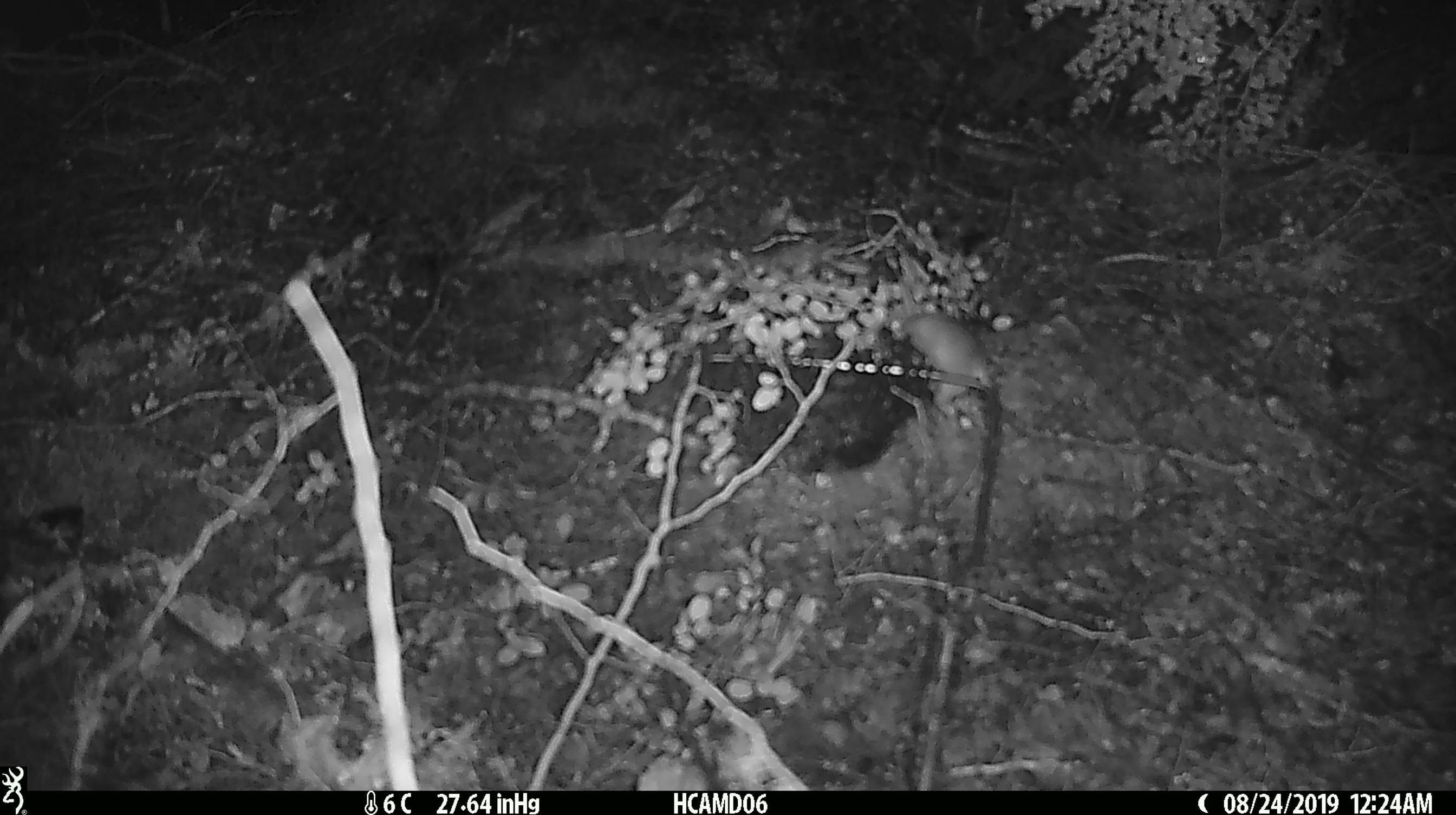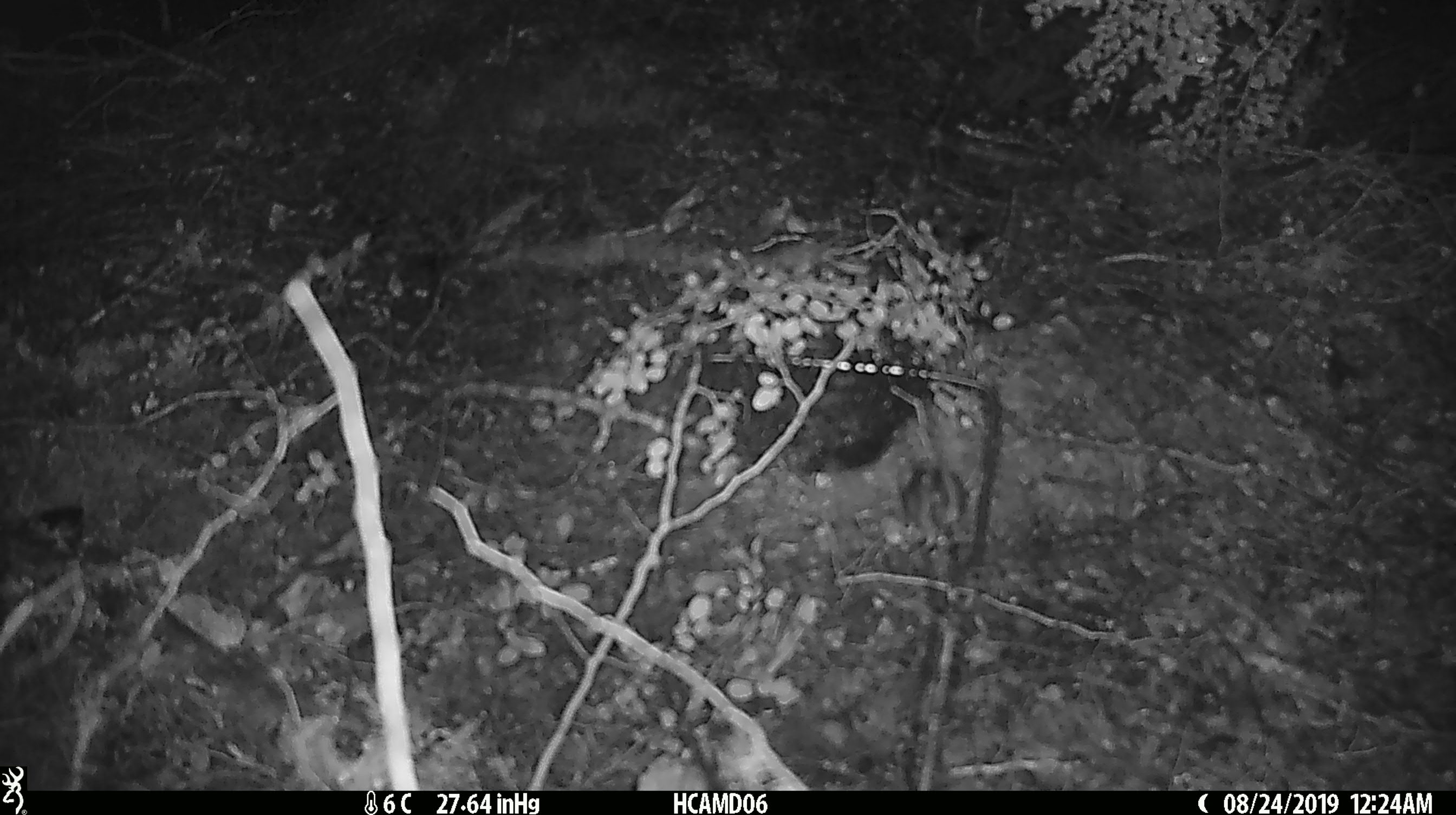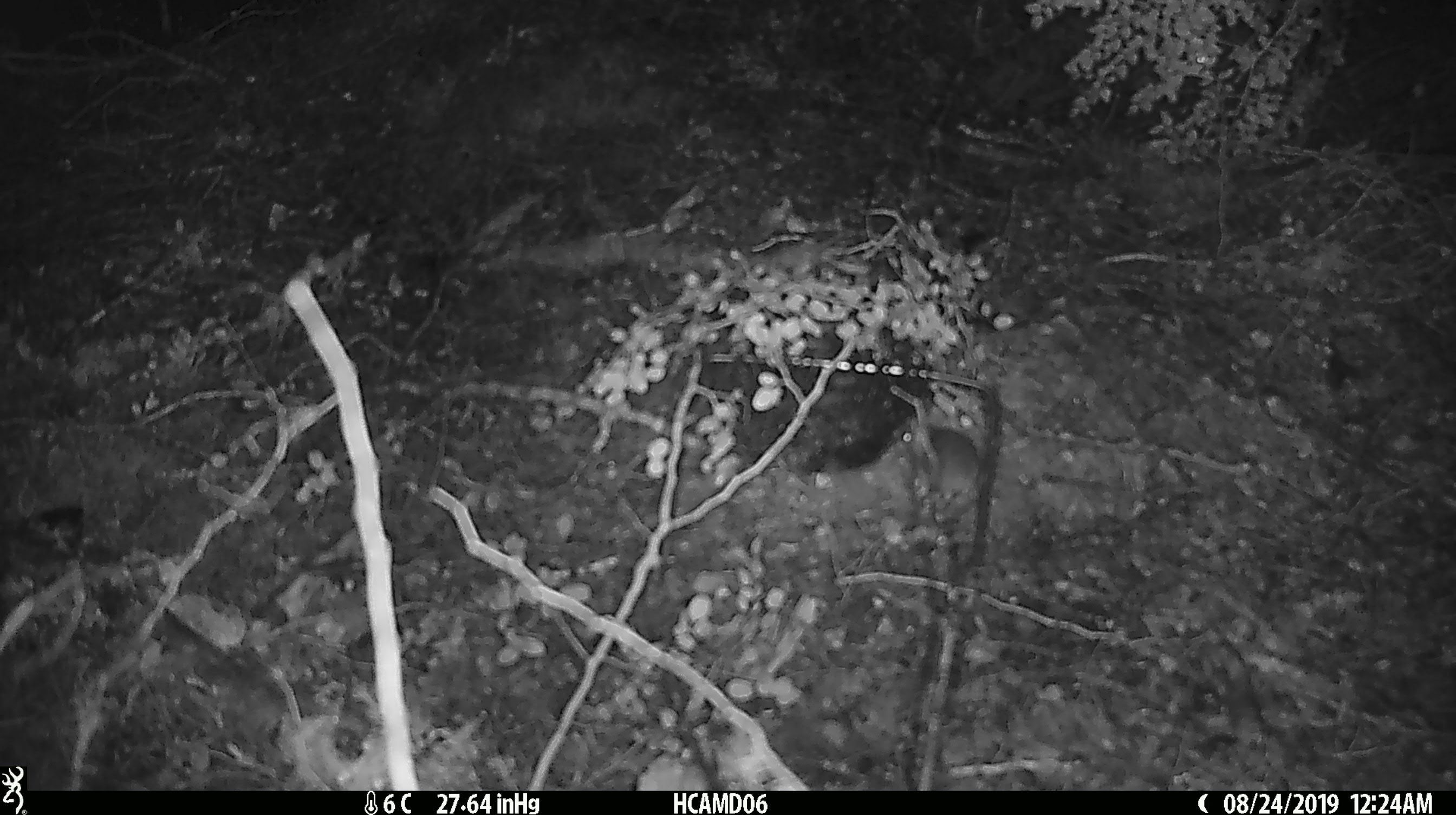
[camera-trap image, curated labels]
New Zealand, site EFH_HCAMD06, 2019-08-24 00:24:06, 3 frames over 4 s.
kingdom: Animalia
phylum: Chordata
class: Mammalia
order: Rodentia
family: Muridae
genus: Mus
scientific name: Mus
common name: mouse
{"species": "mouse (Mus)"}